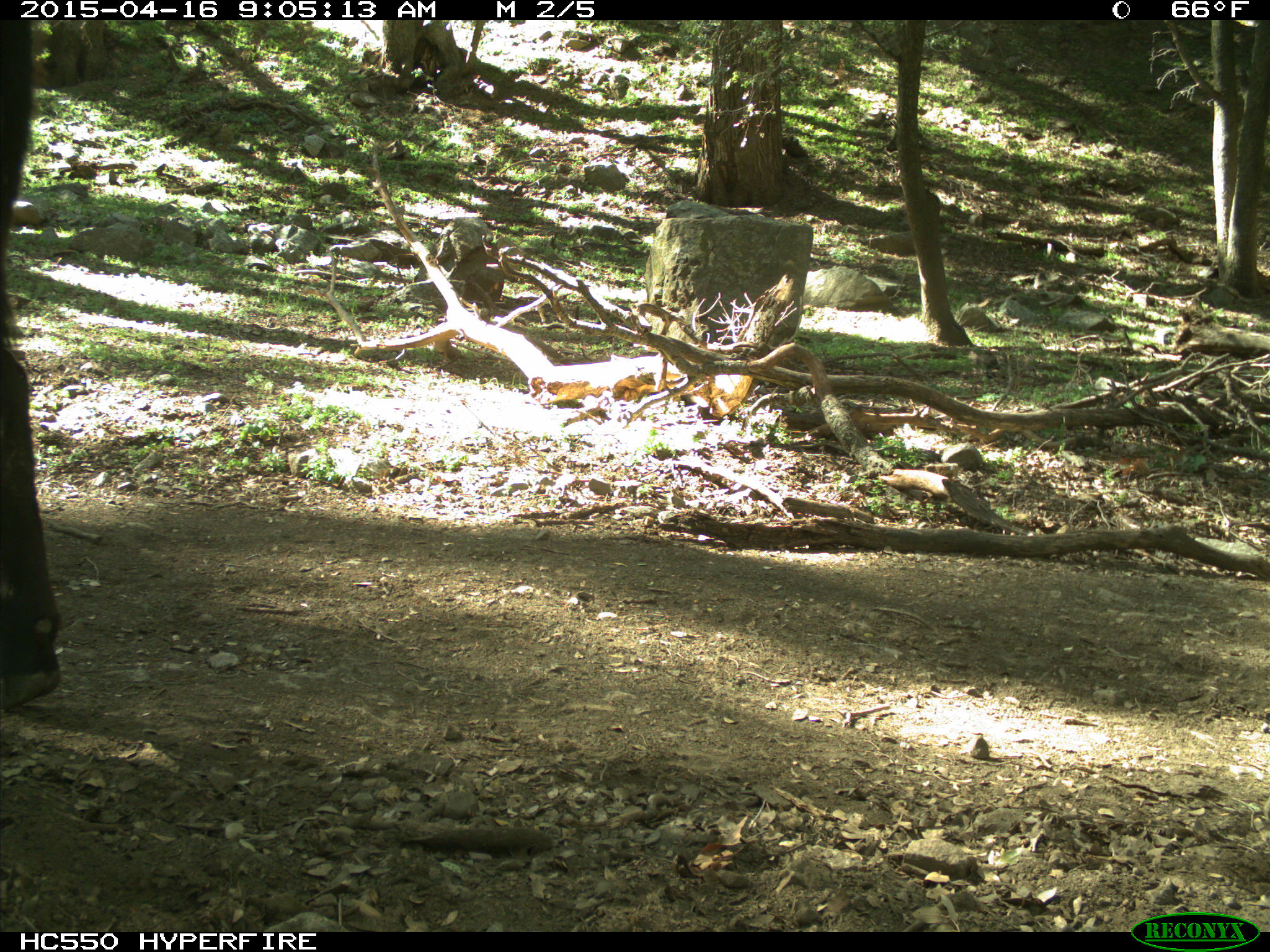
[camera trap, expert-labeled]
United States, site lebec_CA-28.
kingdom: Animalia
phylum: Chordata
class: Mammalia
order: Artiodactyla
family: Bovidae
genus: Bos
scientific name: Bos taurus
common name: domestic cow